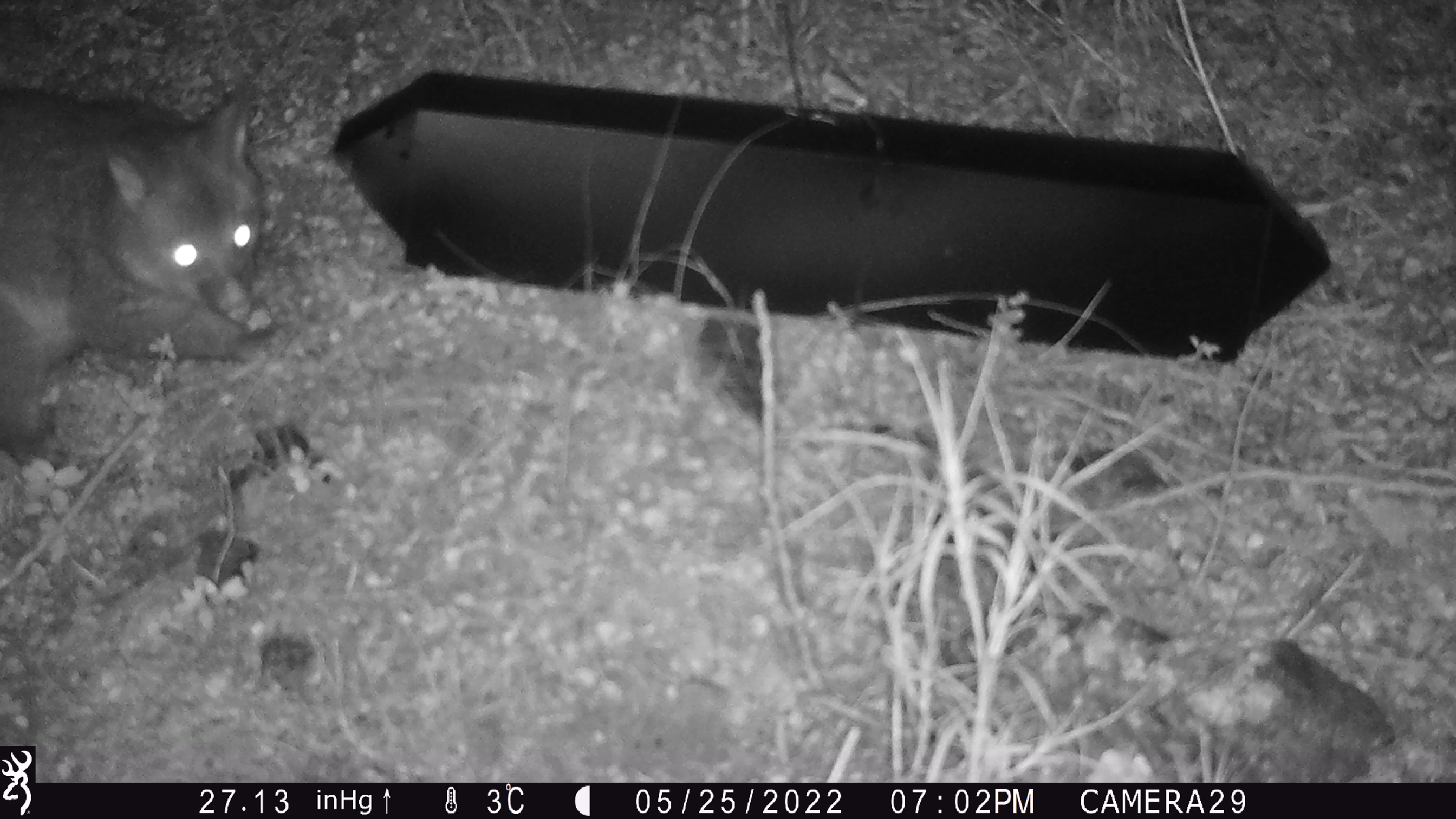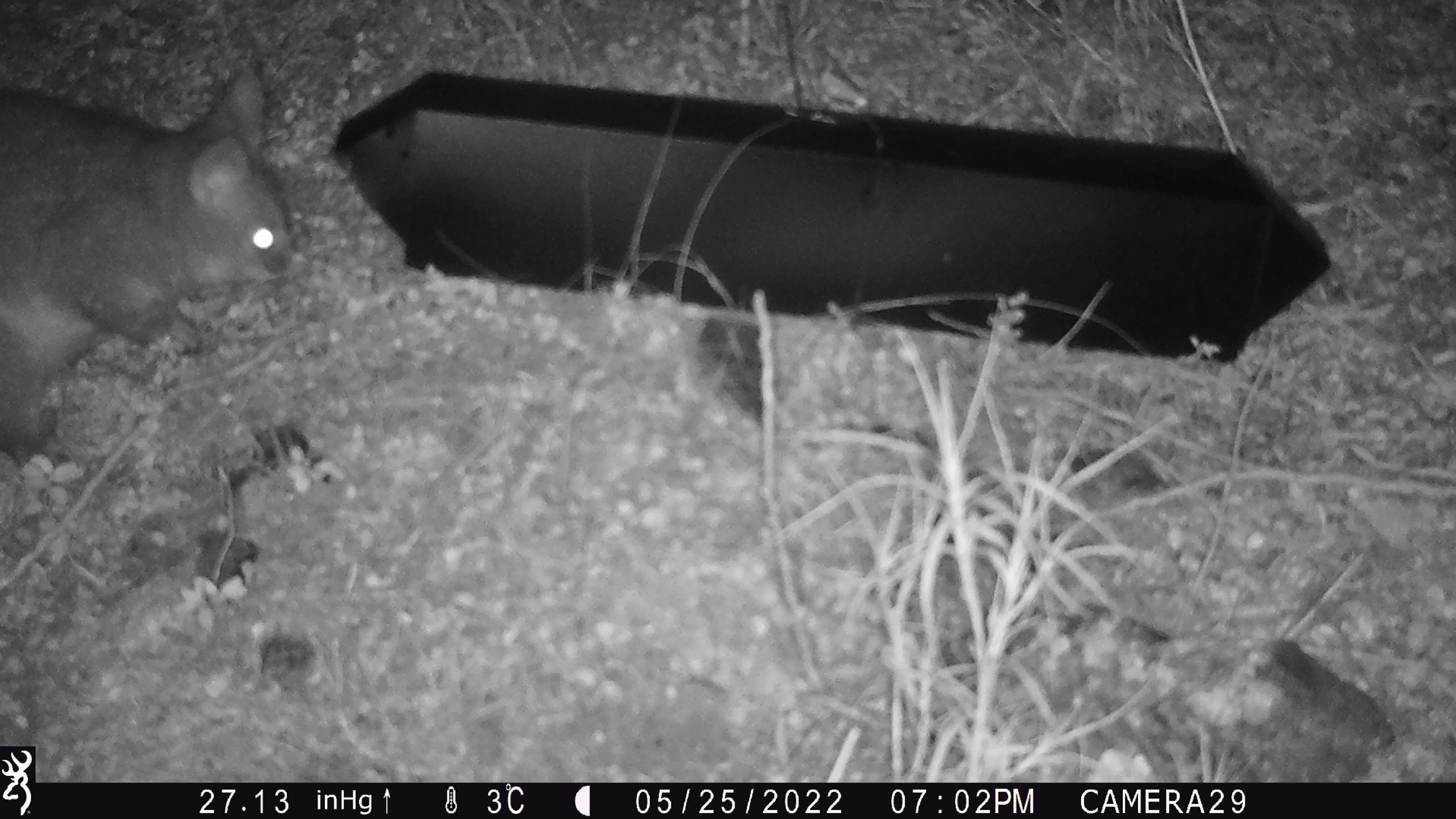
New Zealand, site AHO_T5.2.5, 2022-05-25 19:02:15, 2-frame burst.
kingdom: Animalia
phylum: Chordata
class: Mammalia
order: Diprotodontia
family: Phalangeridae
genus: Trichosurus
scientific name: Trichosurus vulpecula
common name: common brushtail possum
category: possum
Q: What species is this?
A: Possum (common brushtail possum) (Trichosurus vulpecula).